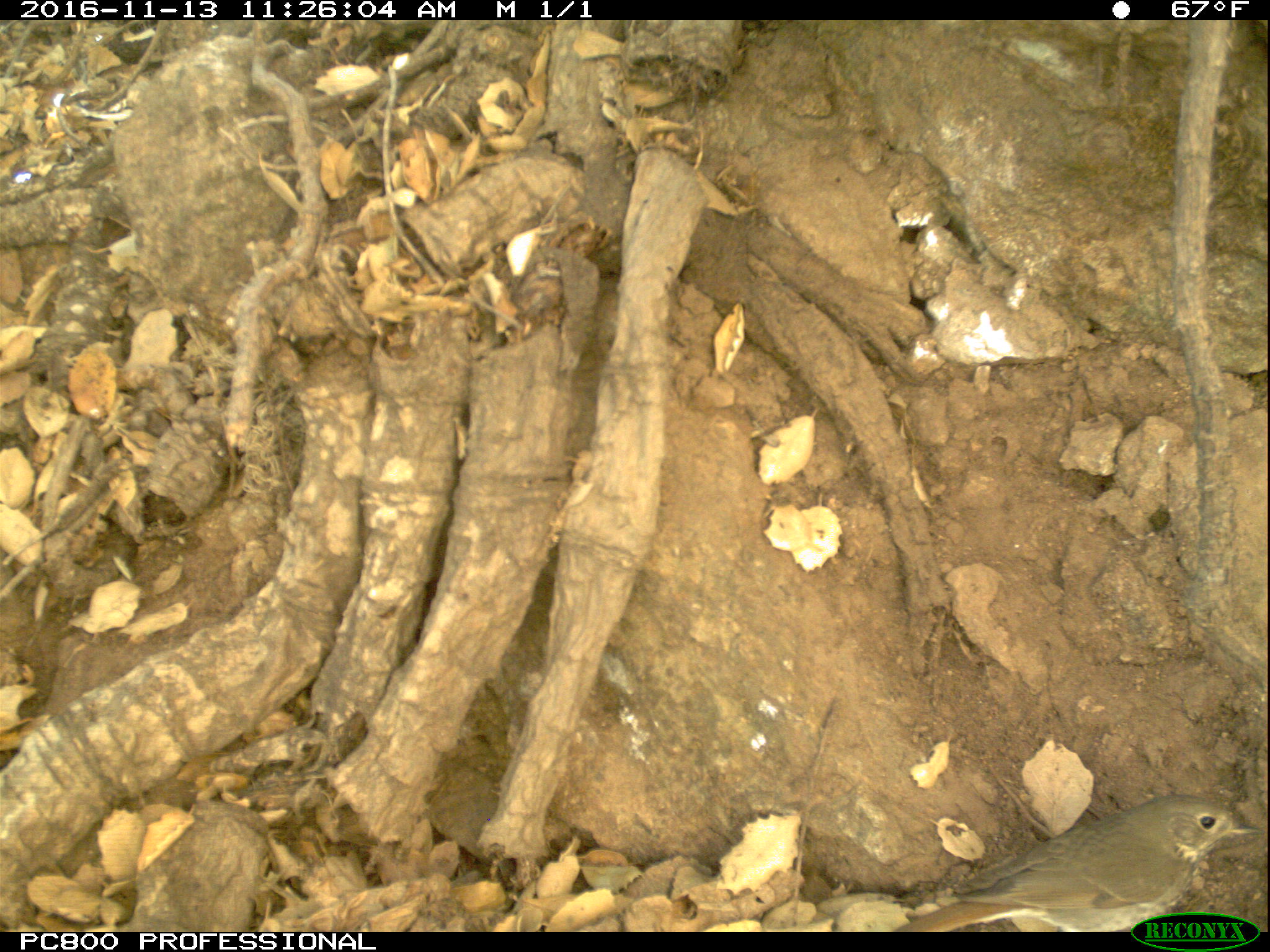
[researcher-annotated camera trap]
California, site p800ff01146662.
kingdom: Animalia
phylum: Chordata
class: Mammalia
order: Rodentia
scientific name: Rodentia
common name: rodent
Rodent (Rodentia).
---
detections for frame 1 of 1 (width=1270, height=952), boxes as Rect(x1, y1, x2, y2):
rodent: Rect(892, 794, 1257, 930)